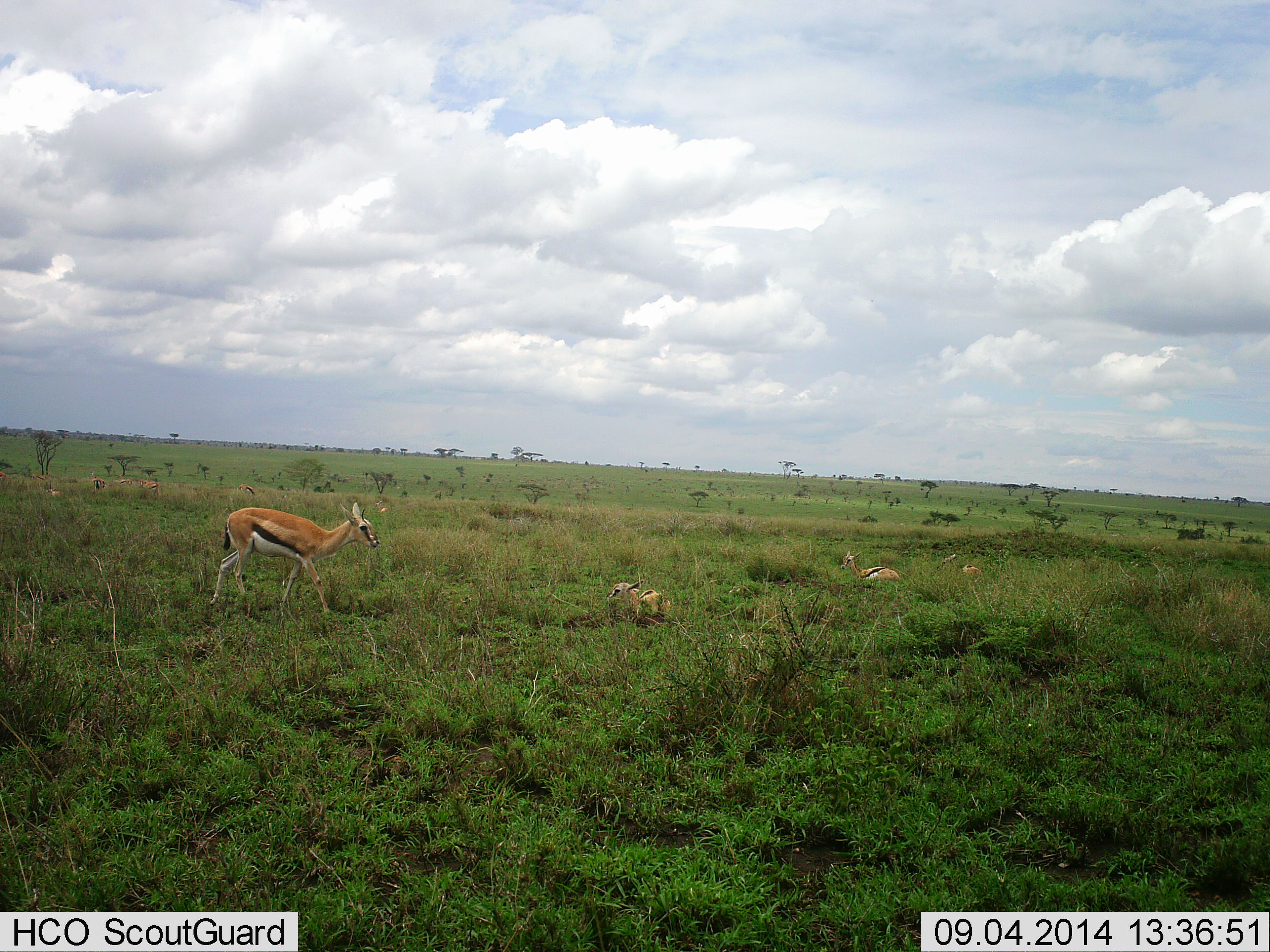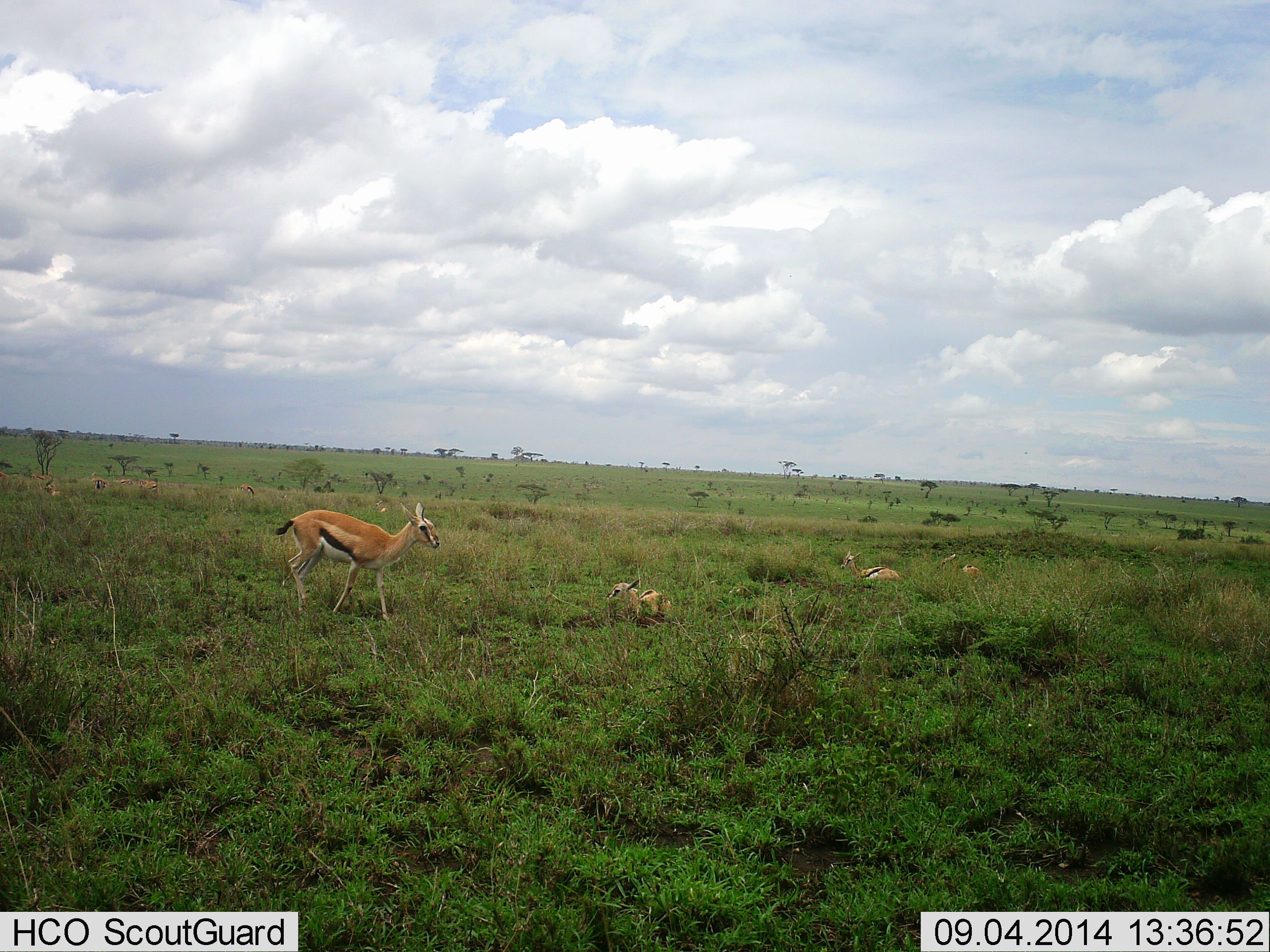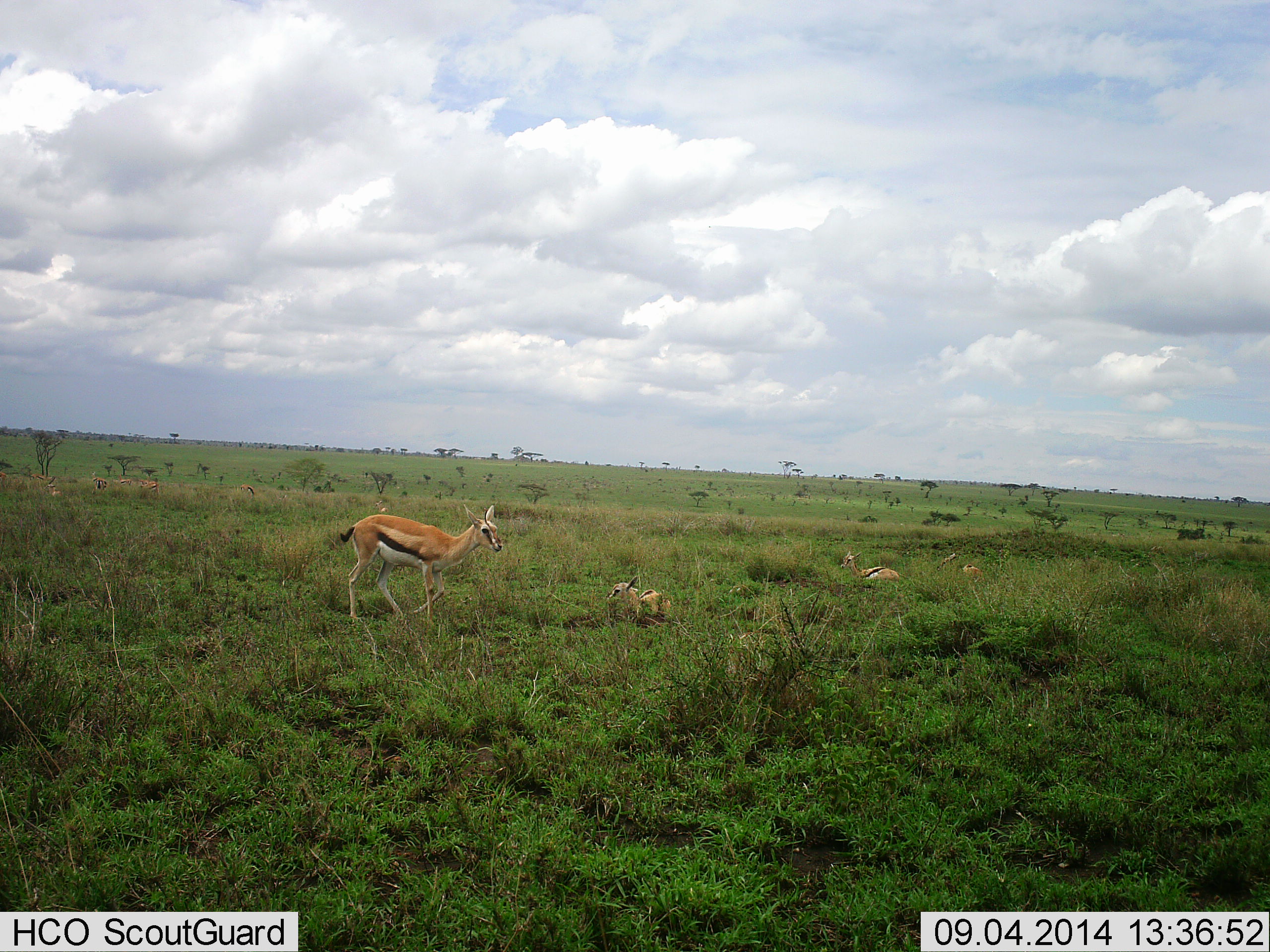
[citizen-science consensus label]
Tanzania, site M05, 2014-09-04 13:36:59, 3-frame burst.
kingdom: Animalia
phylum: Chordata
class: Mammalia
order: Artiodactyla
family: Bovidae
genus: Eudorcas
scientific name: Eudorcas thomsonii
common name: thomson's gazelle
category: gazellethomsons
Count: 4.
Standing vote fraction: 30%.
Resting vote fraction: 60%.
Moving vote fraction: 50%.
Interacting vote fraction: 0%.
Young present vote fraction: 40%.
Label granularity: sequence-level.